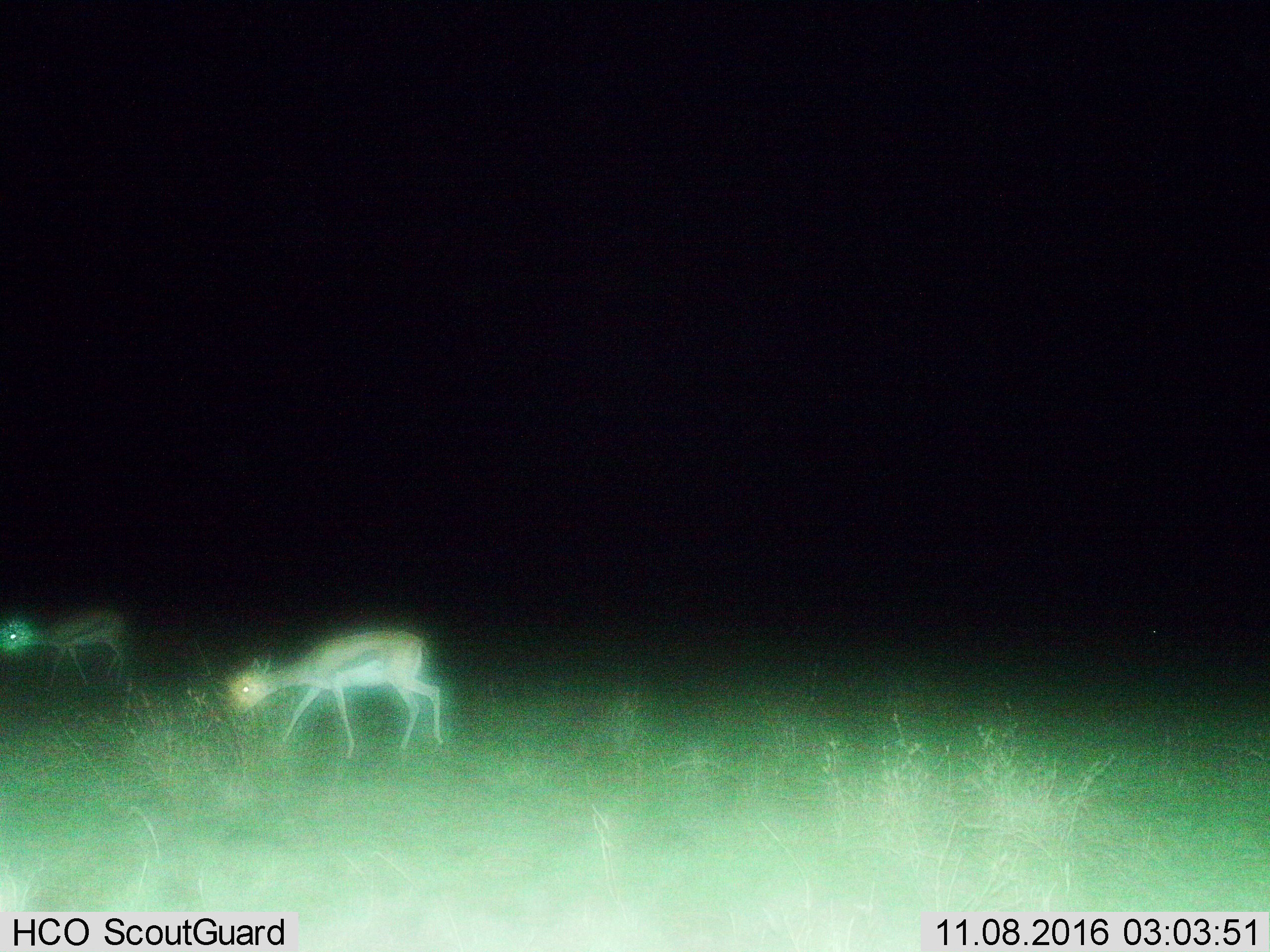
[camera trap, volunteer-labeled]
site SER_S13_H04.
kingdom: Animalia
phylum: Chordata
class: Mammalia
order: Artiodactyla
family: Bovidae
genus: Eudorcas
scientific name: Eudorcas thomsonii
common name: thomson's gazelle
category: gazellethomsons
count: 2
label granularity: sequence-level